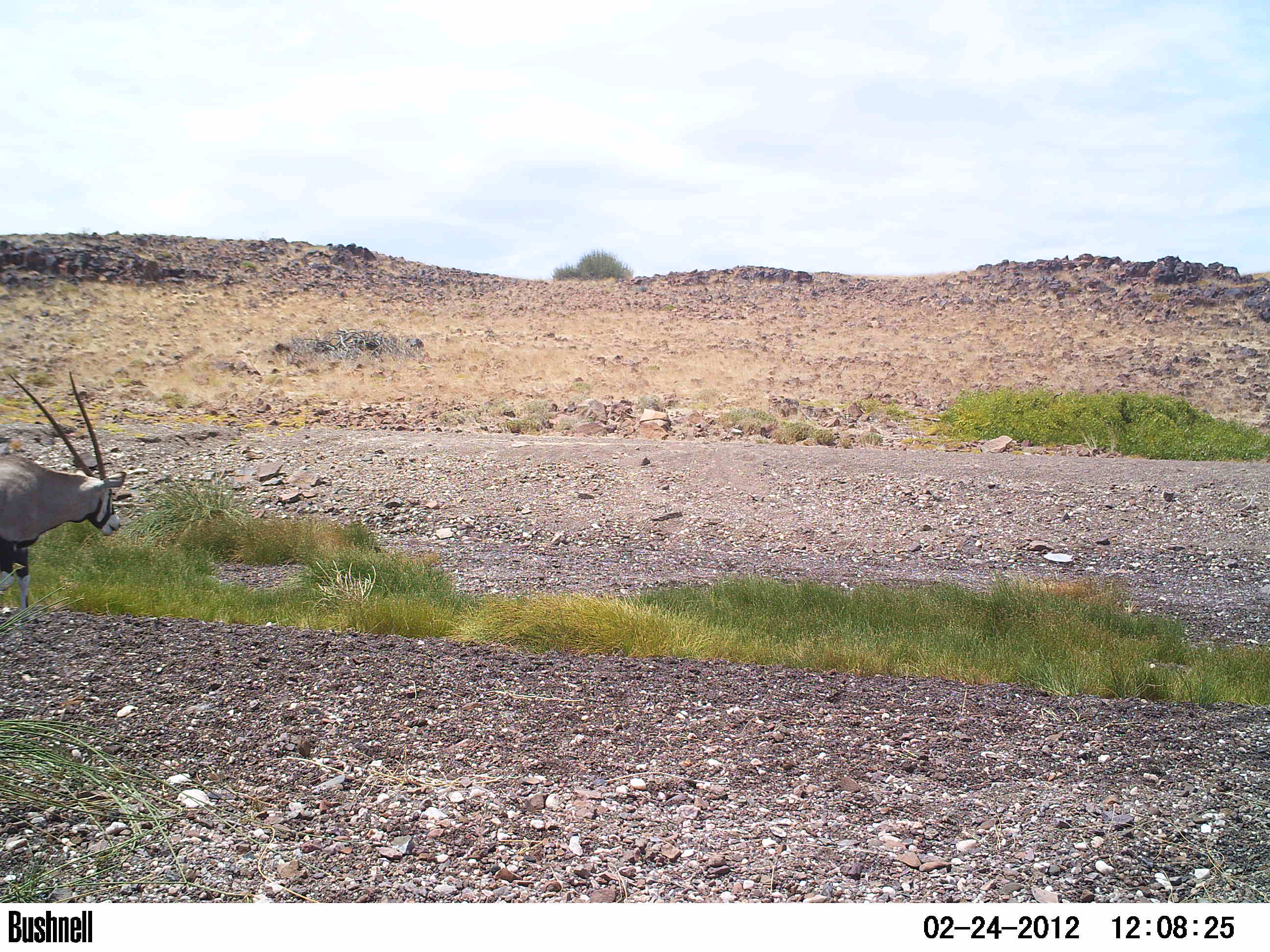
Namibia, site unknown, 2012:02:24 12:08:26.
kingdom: Animalia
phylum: Chordata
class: Mammalia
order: Artiodactyla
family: Bovidae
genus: Oryx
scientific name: Oryx gazella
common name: gemsbok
Oryx gazella (gemsbok).